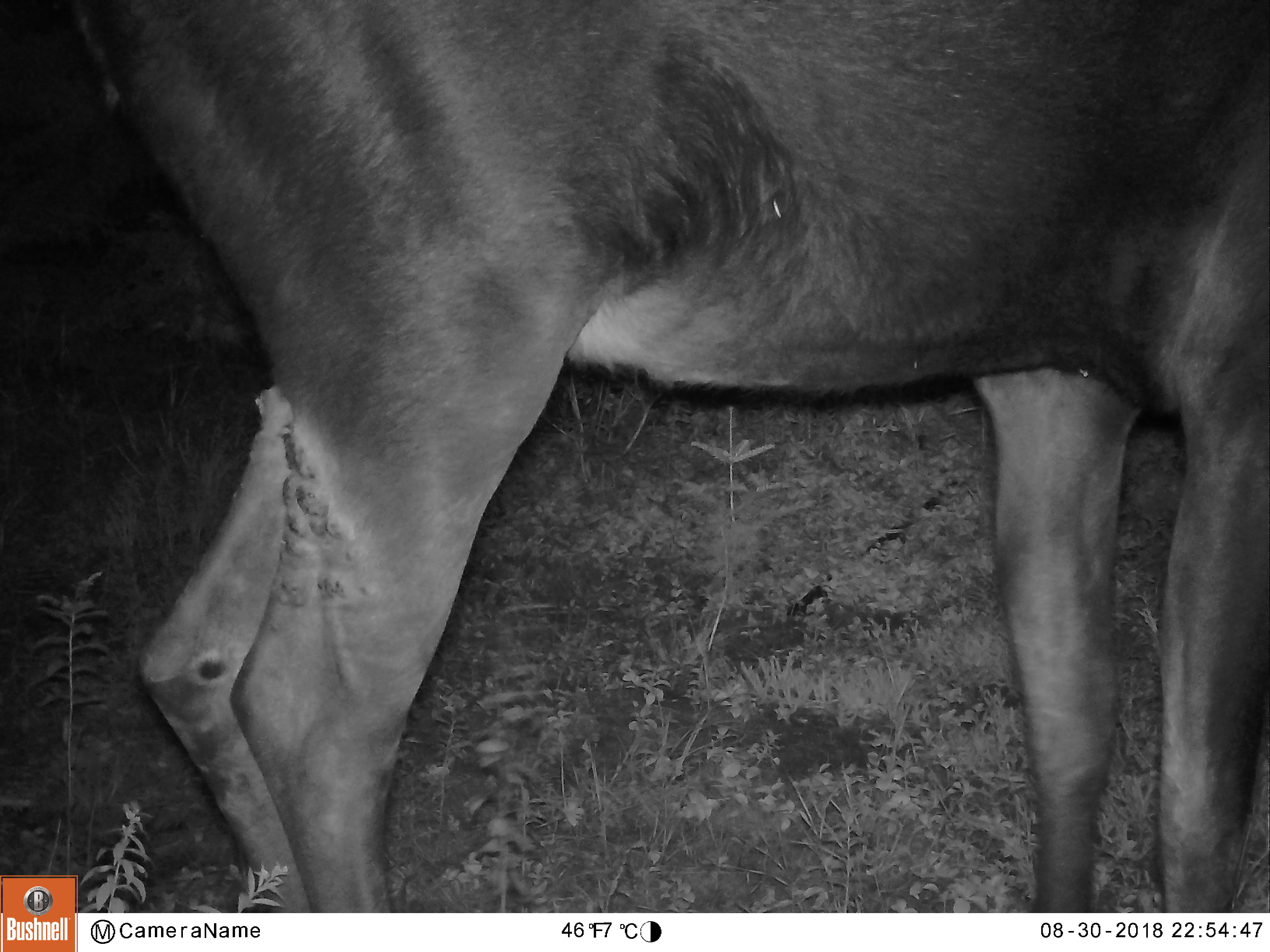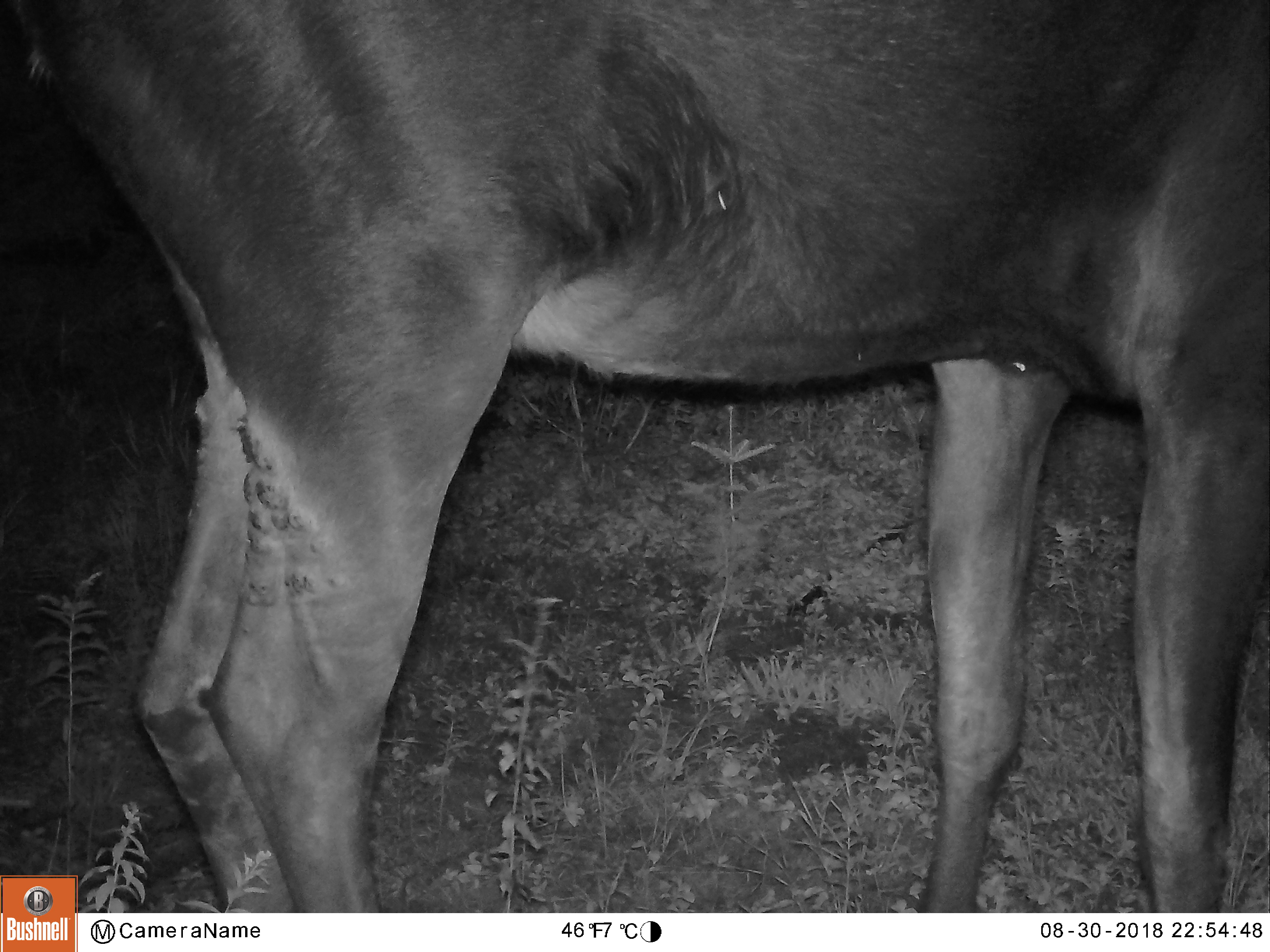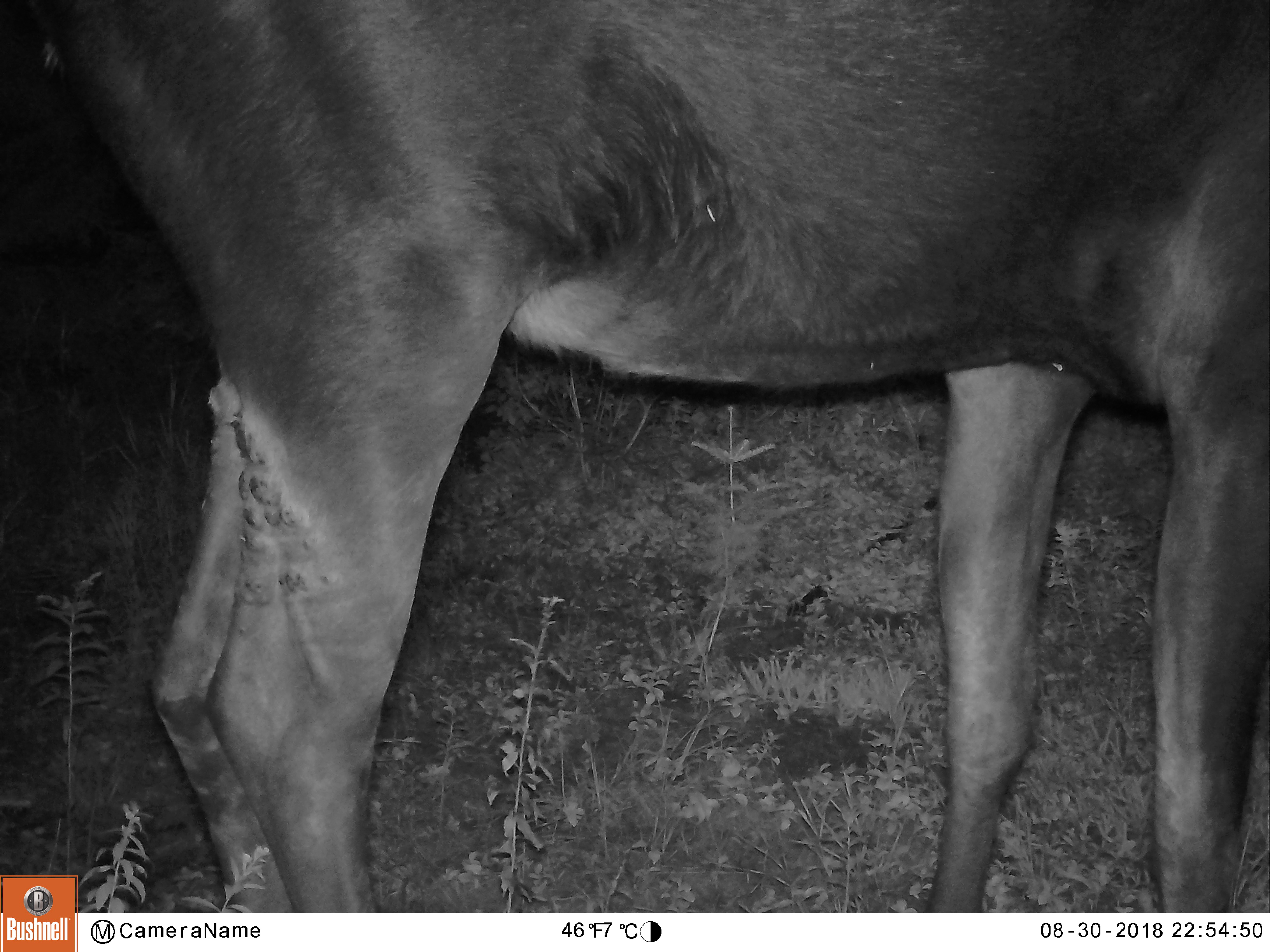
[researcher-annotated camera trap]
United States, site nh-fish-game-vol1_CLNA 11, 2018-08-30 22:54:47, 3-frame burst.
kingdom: Animalia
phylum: Chordata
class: Mammalia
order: Artiodactyla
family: Cervidae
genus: Alces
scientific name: Alces alces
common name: moose